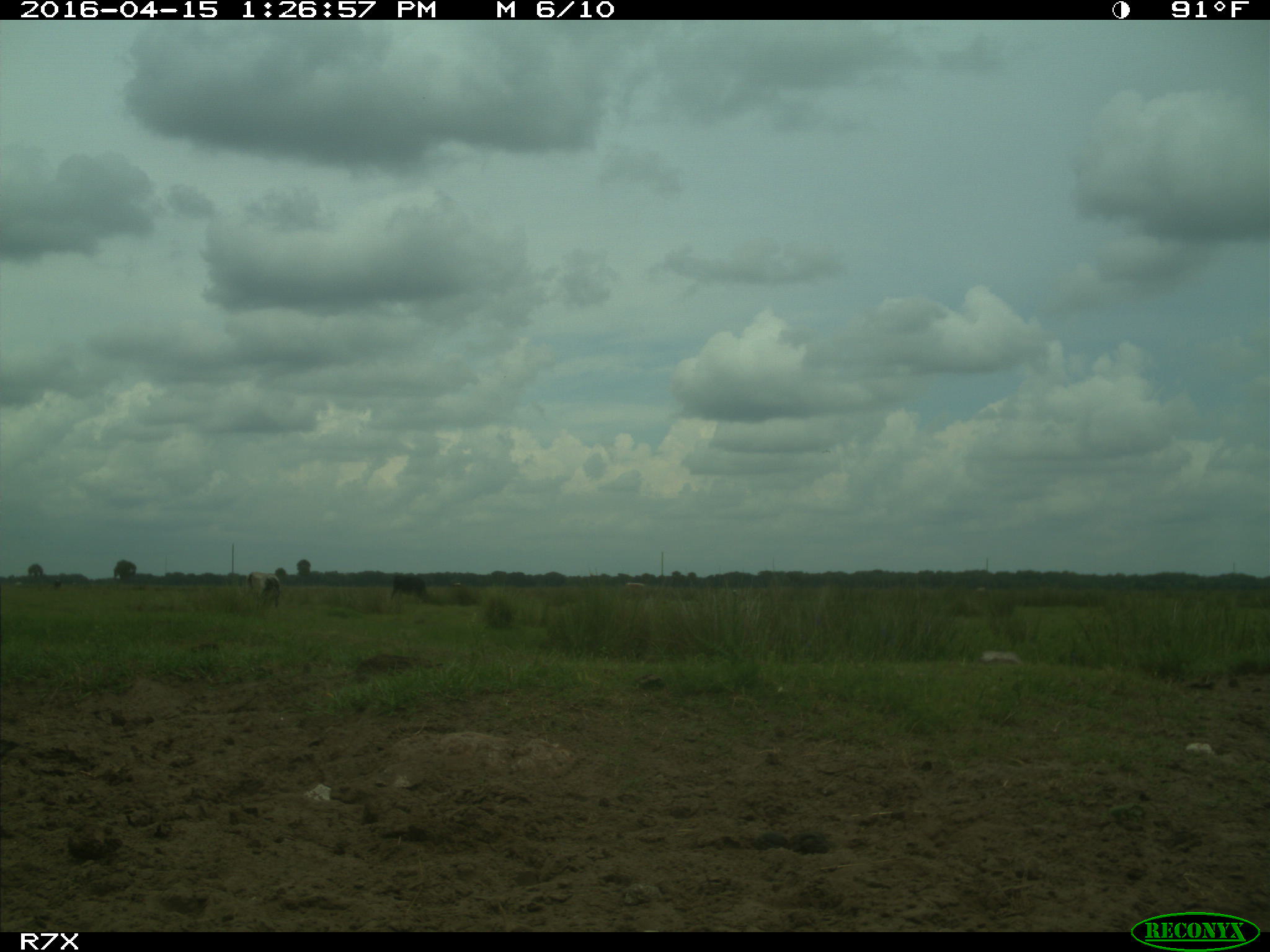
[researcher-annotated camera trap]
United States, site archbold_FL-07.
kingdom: Animalia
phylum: Chordata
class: Mammalia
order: Artiodactyla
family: Bovidae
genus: Bos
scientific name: Bos taurus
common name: domestic cow